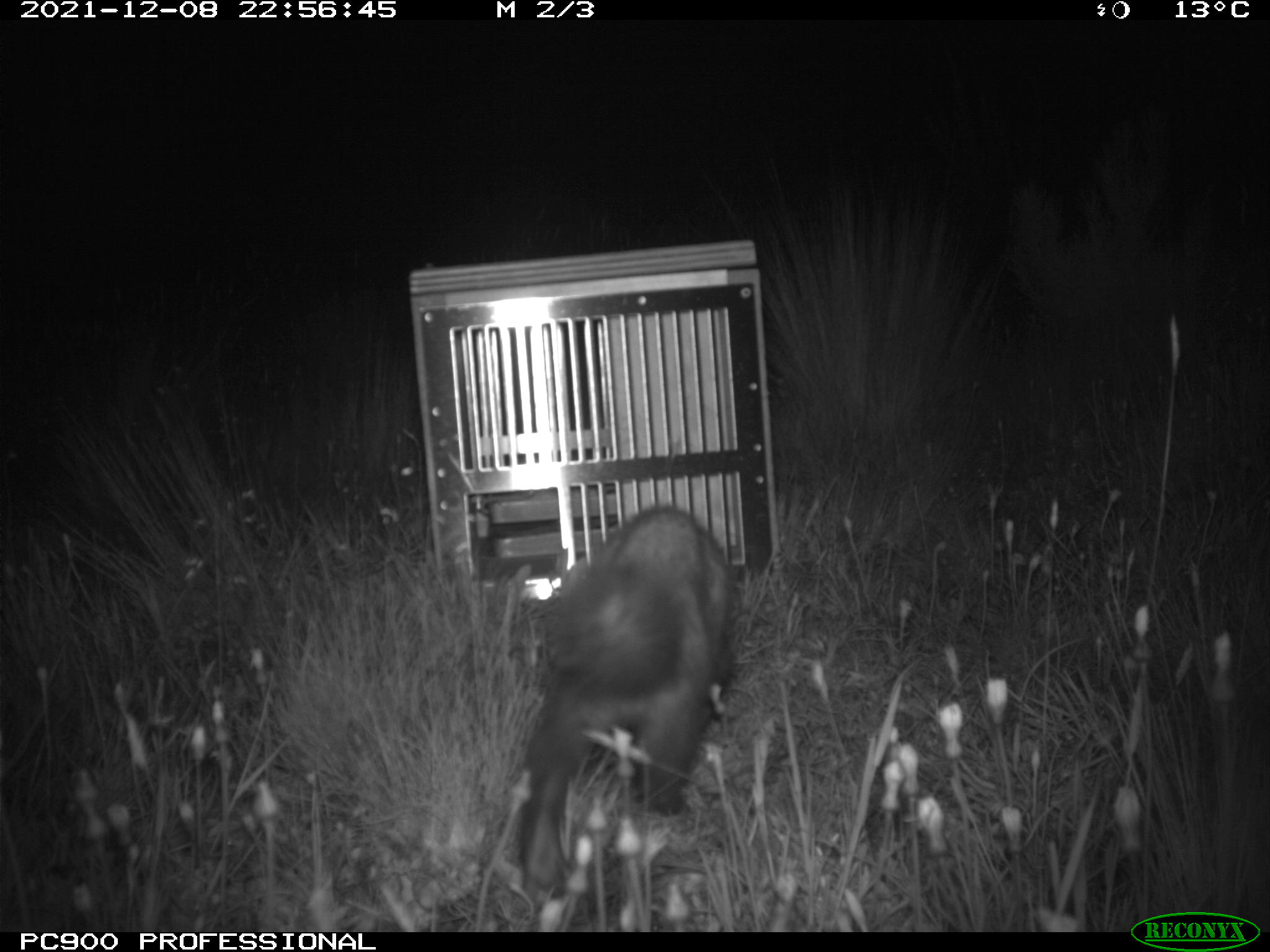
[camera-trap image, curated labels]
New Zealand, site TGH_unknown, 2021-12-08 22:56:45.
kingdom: Animalia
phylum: Chordata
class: Mammalia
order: Carnivora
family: Mustelidae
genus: Mustela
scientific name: Mustela furo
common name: ferret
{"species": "ferret (Mustela furo)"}